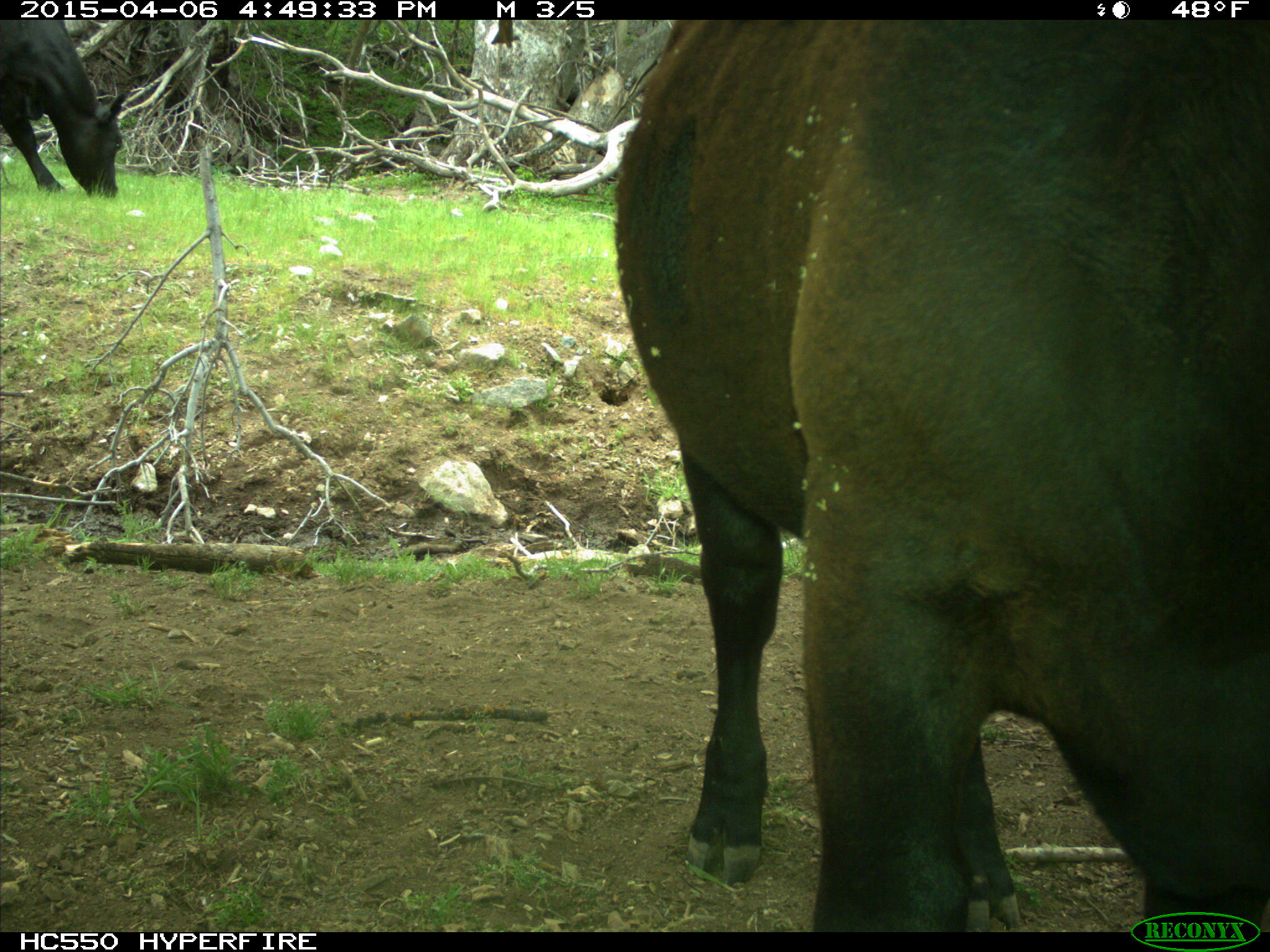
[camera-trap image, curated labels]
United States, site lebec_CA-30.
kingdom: Animalia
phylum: Chordata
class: Mammalia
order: Artiodactyla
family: Bovidae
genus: Bos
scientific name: Bos taurus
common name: domestic cow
Bos taurus (domestic cow).